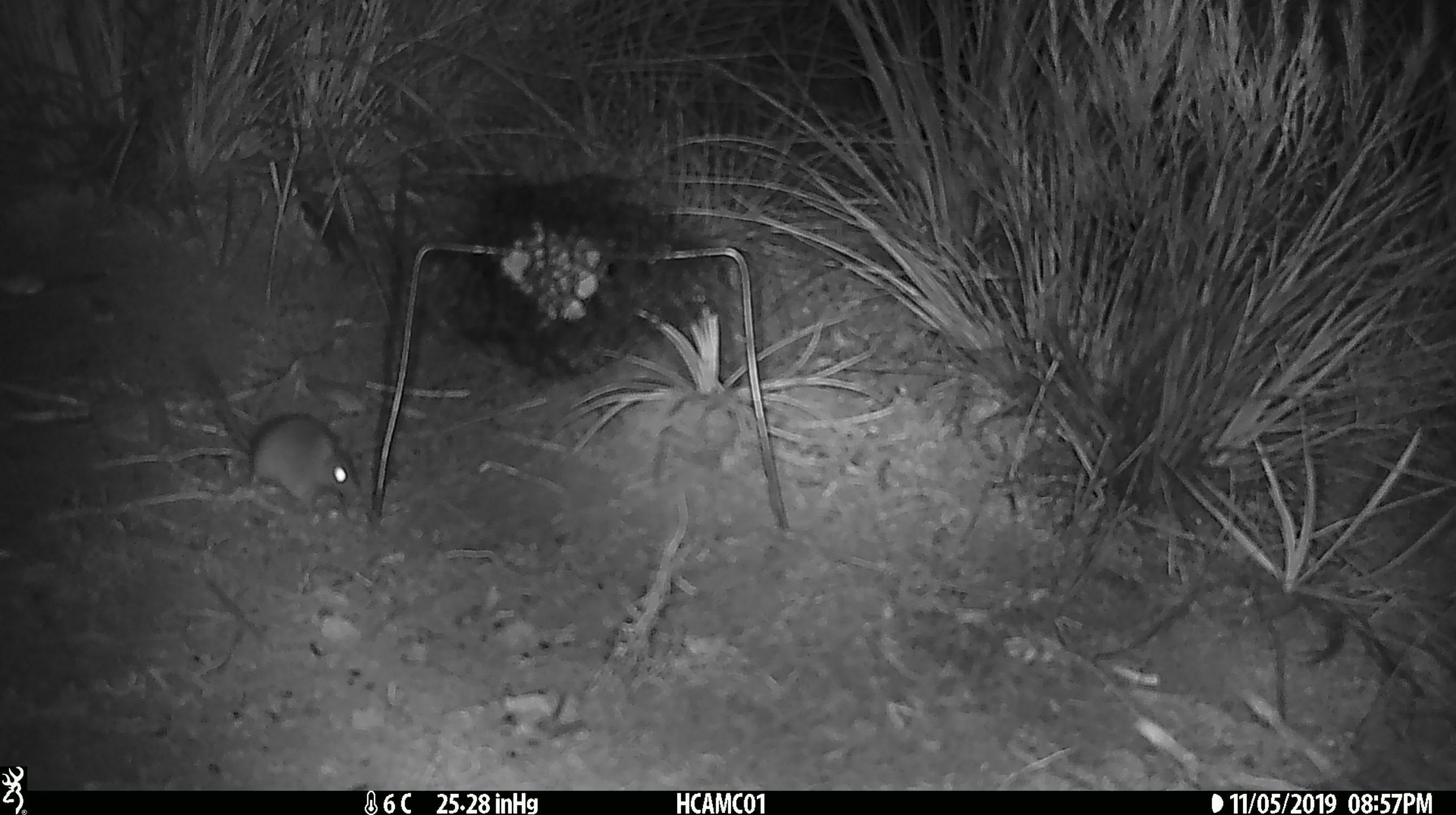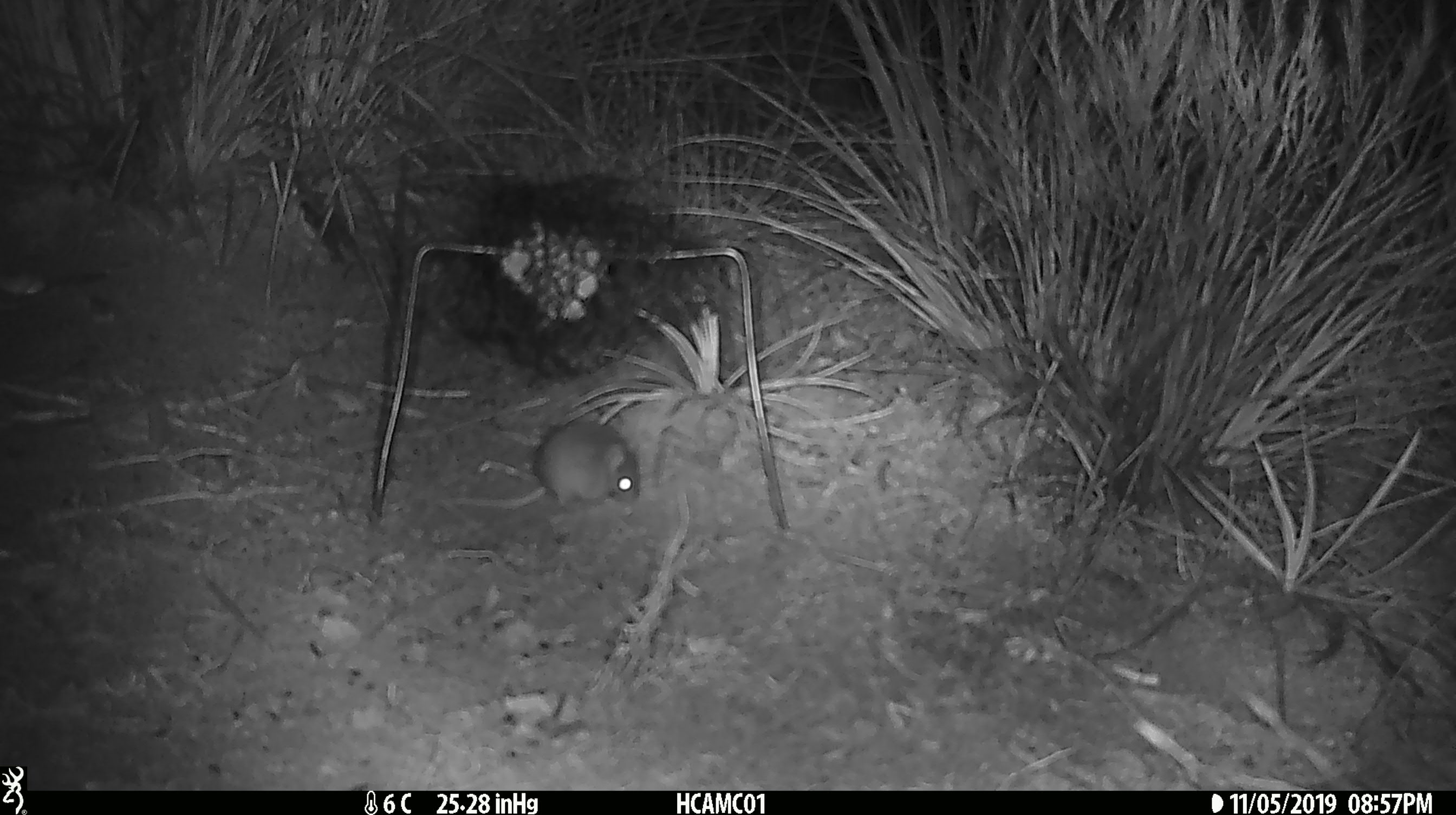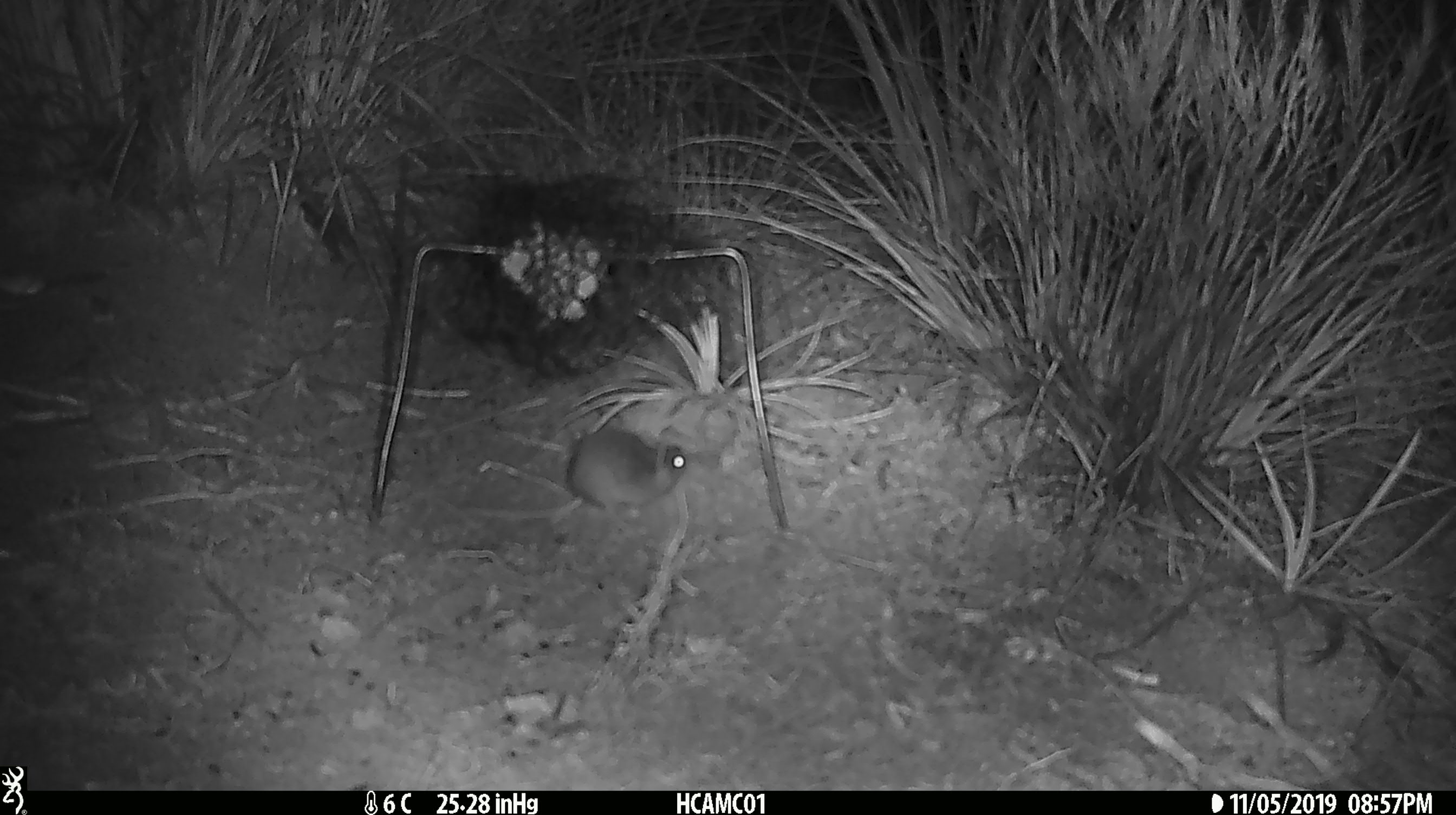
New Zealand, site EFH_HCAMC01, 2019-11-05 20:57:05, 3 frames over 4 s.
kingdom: Animalia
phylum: Chordata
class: Mammalia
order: Rodentia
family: Muridae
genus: Mus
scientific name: Mus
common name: mouse